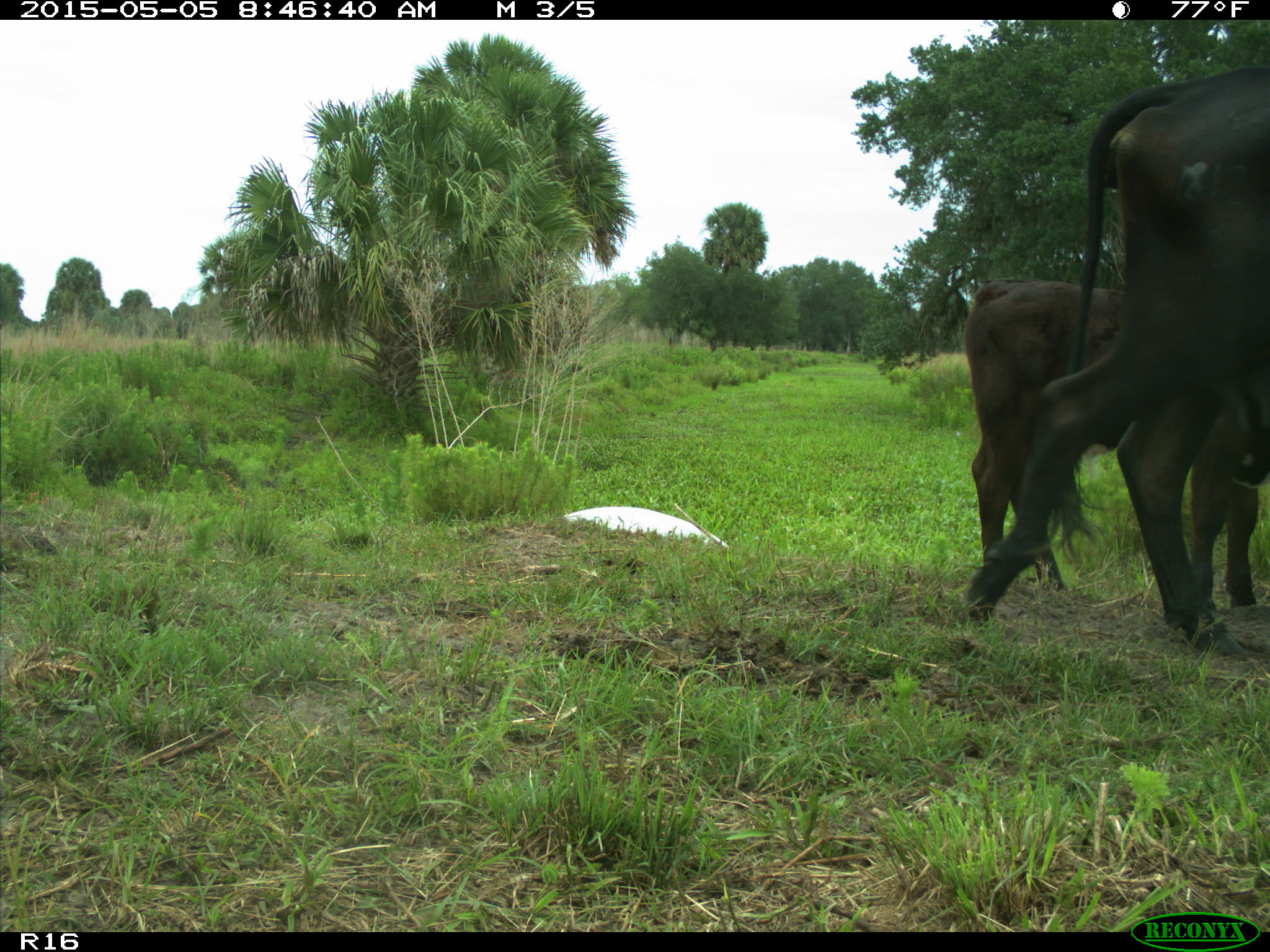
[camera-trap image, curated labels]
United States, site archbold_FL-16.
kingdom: Animalia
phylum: Chordata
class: Mammalia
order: Artiodactyla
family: Bovidae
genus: Bos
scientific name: Bos taurus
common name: domestic cow